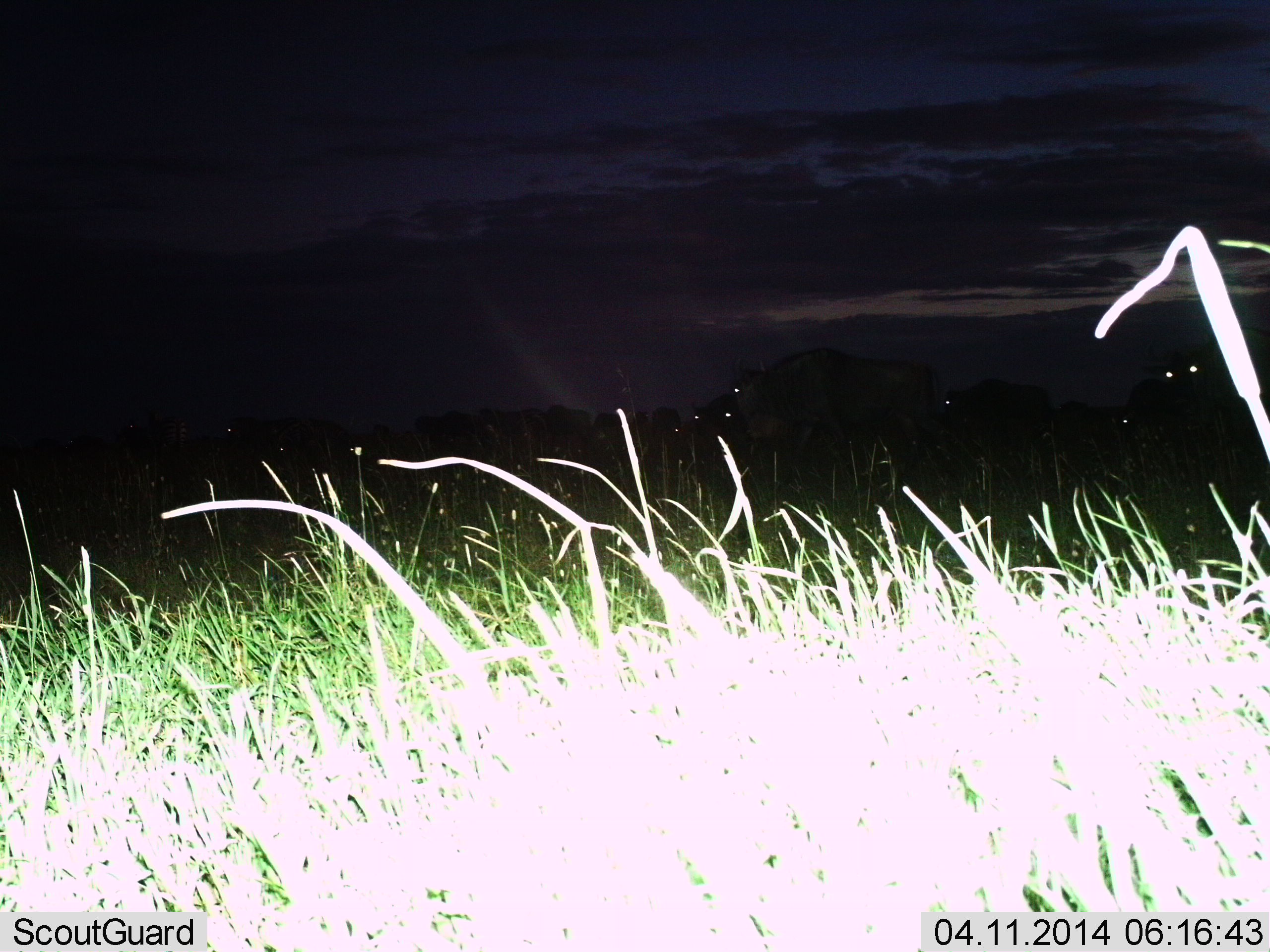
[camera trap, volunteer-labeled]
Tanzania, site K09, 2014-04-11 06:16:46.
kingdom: Animalia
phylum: Chordata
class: Mammalia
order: Artiodactyla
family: Bovidae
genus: Connochaetes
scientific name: Connochaetes taurinus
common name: blue wildebeest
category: wildebeest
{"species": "wildebeest (blue wildebeest) (Connochaetes taurinus)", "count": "11-50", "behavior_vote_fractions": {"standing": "70%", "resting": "0%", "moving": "40%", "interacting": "0%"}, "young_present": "0%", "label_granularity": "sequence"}